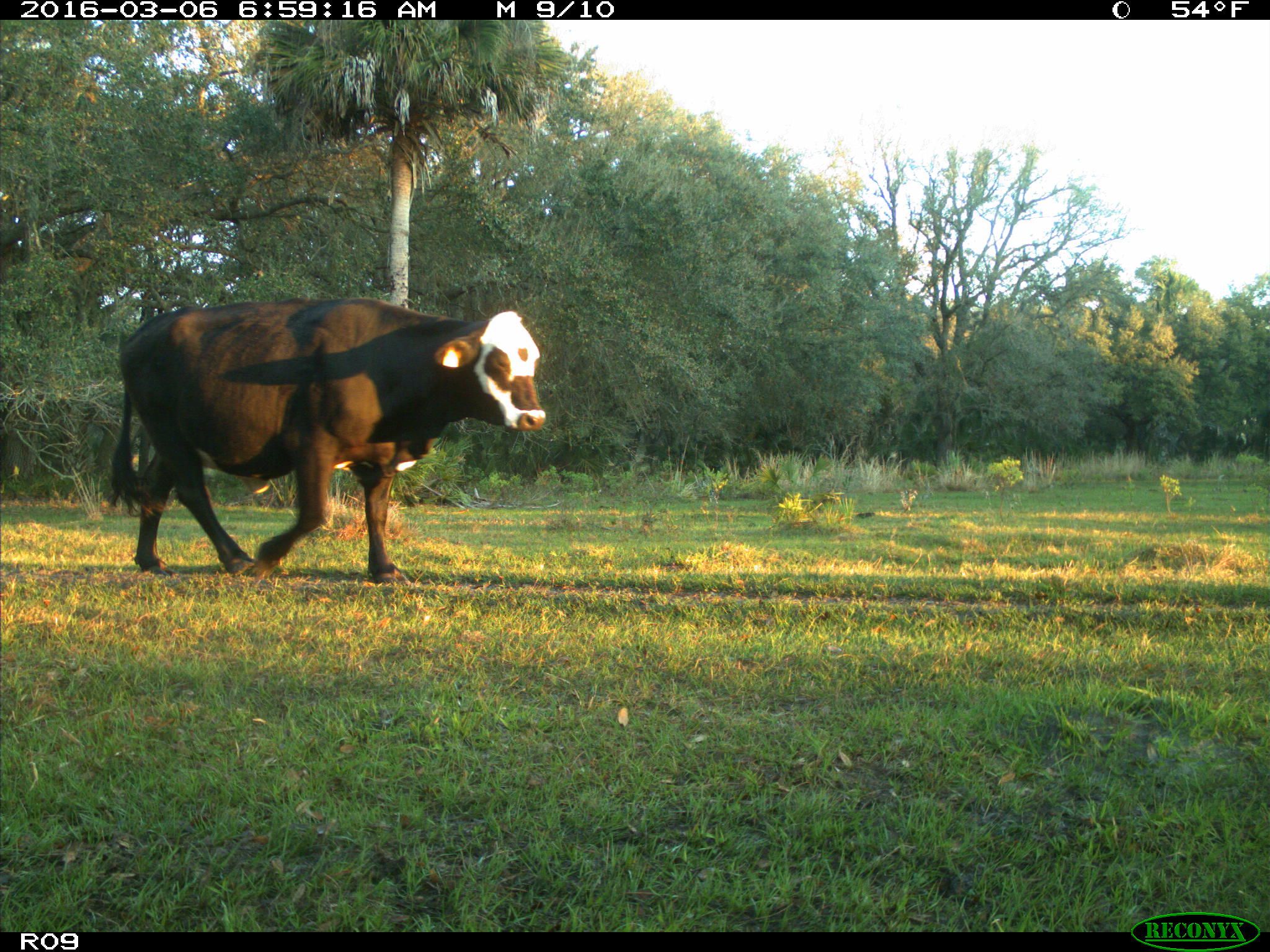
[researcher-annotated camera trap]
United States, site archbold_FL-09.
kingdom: Animalia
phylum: Chordata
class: Mammalia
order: Artiodactyla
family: Bovidae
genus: Bos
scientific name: Bos taurus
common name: domestic cow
Bos taurus (domestic cow).